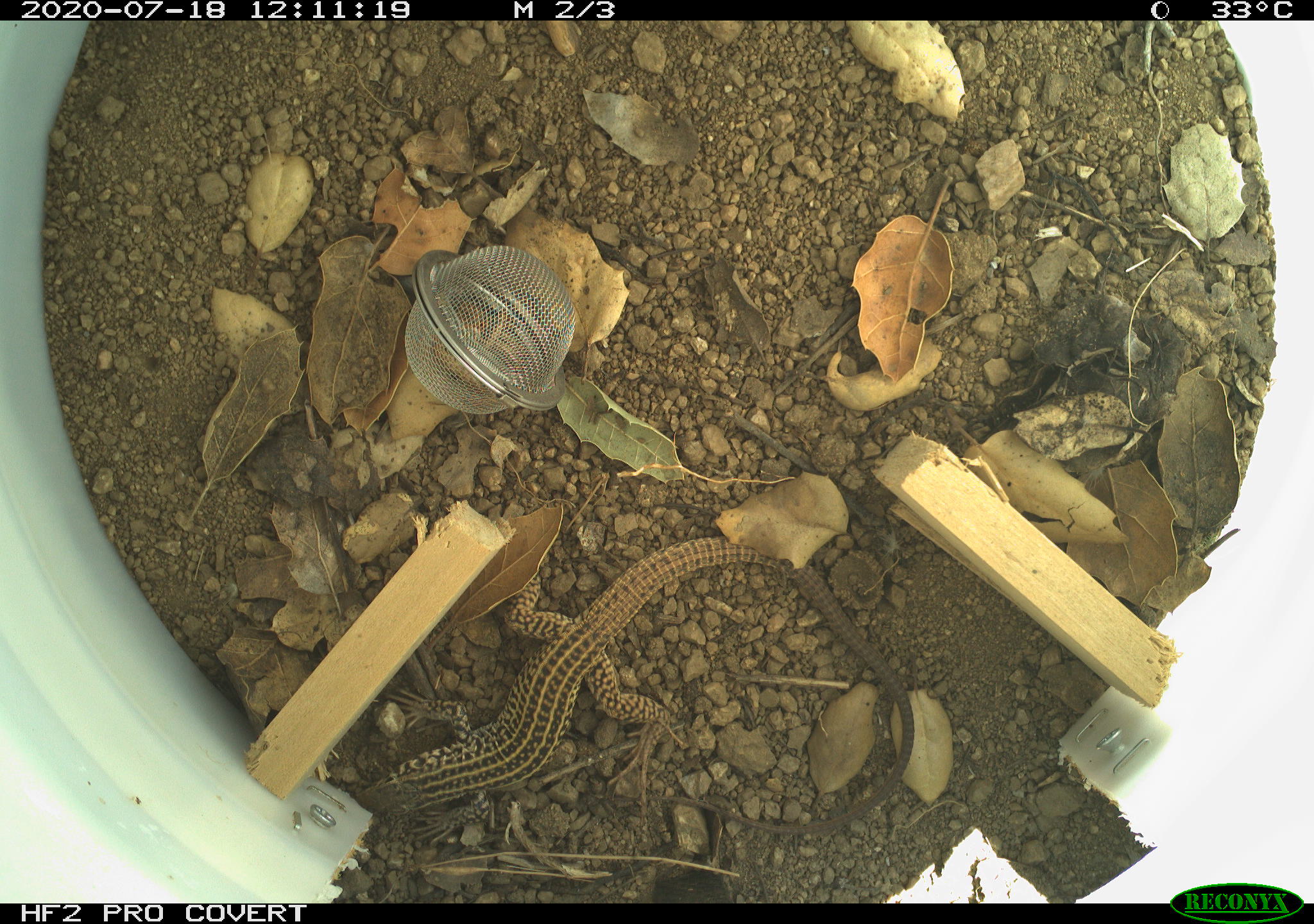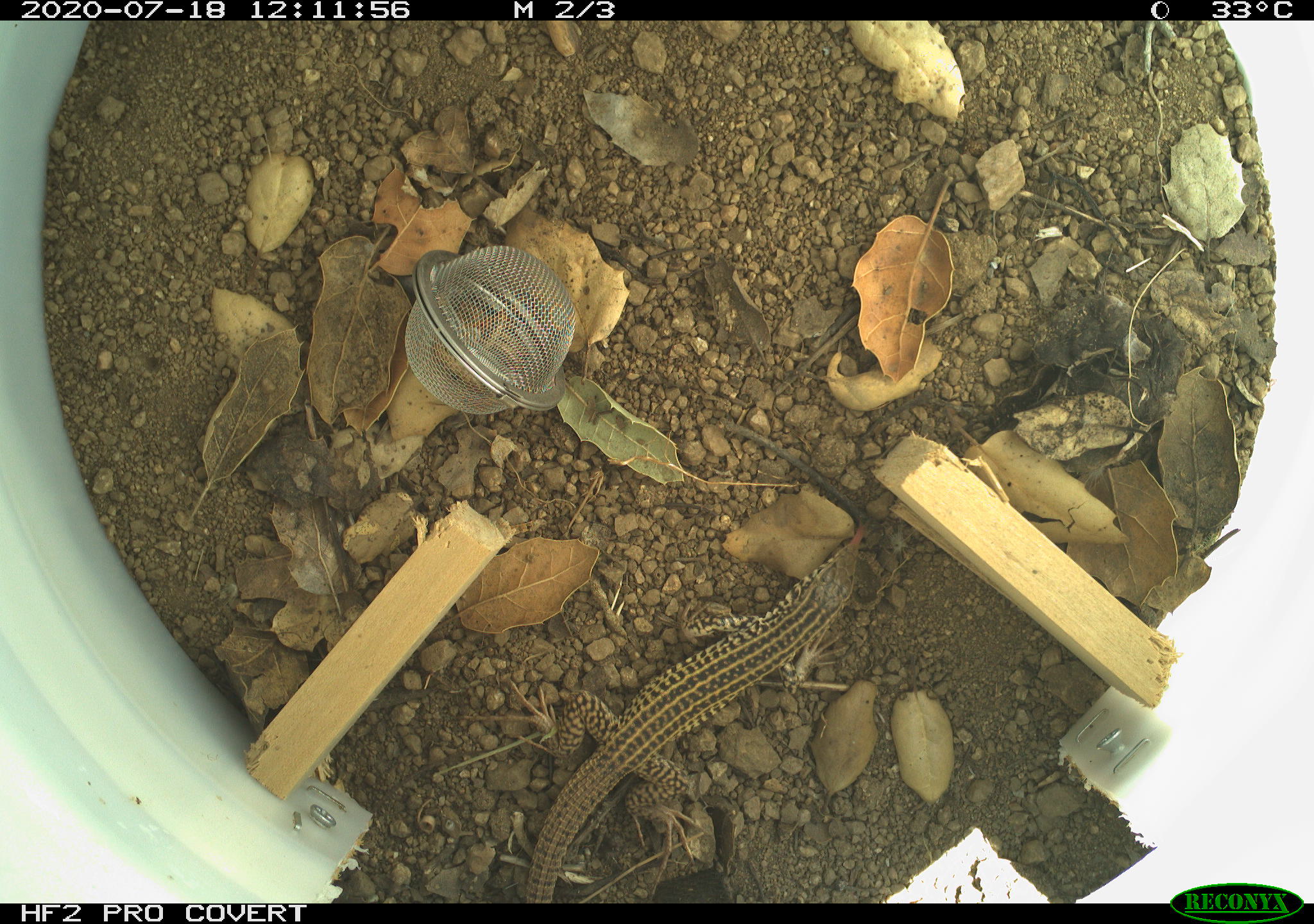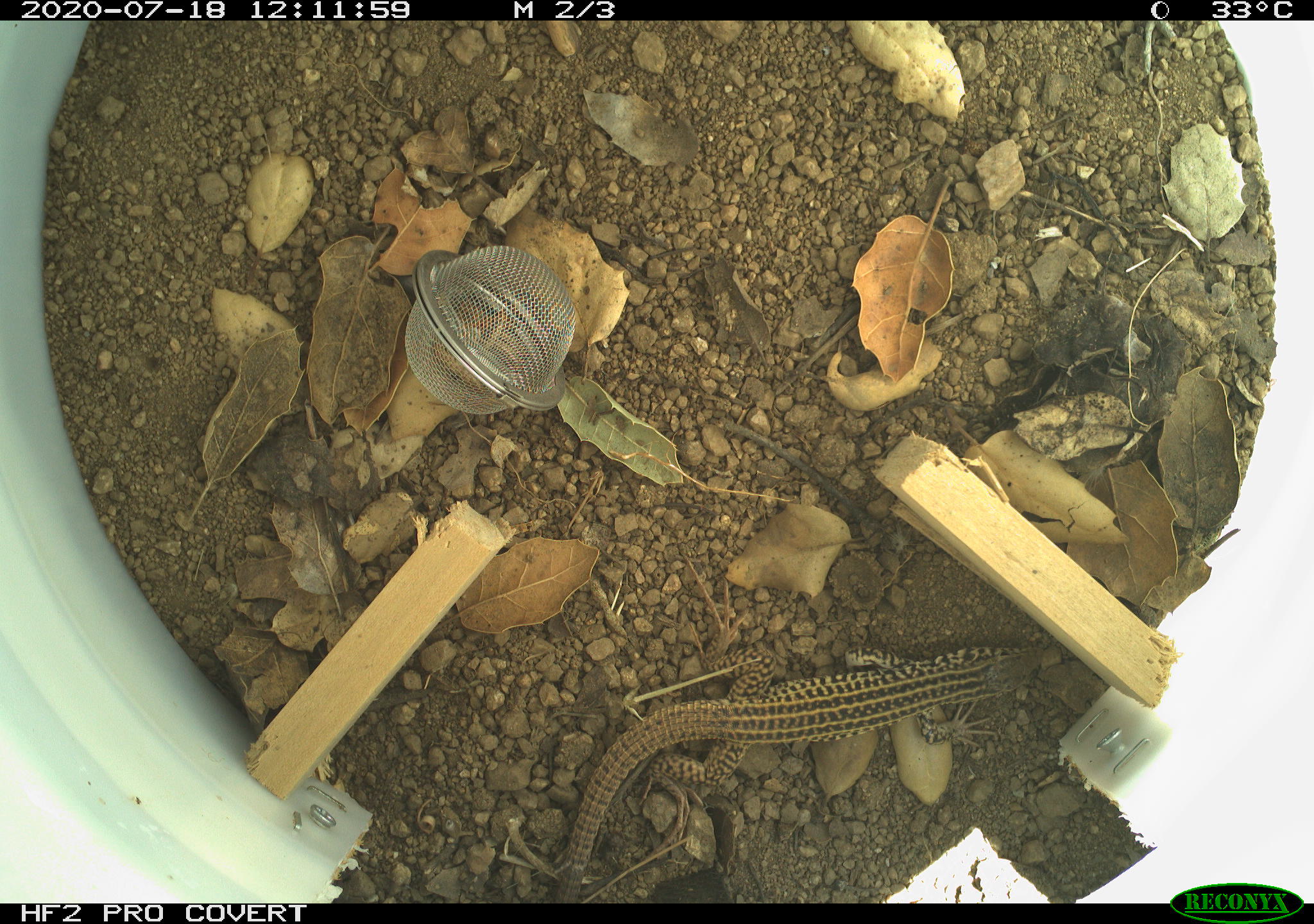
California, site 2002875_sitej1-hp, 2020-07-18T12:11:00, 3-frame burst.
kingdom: Animalia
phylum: Chordata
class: Reptilia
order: Squamata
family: Teiidae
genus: Aspidoscelis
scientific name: Aspidoscelis tigris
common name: western whiptail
Western whiptail (Aspidoscelis tigris).